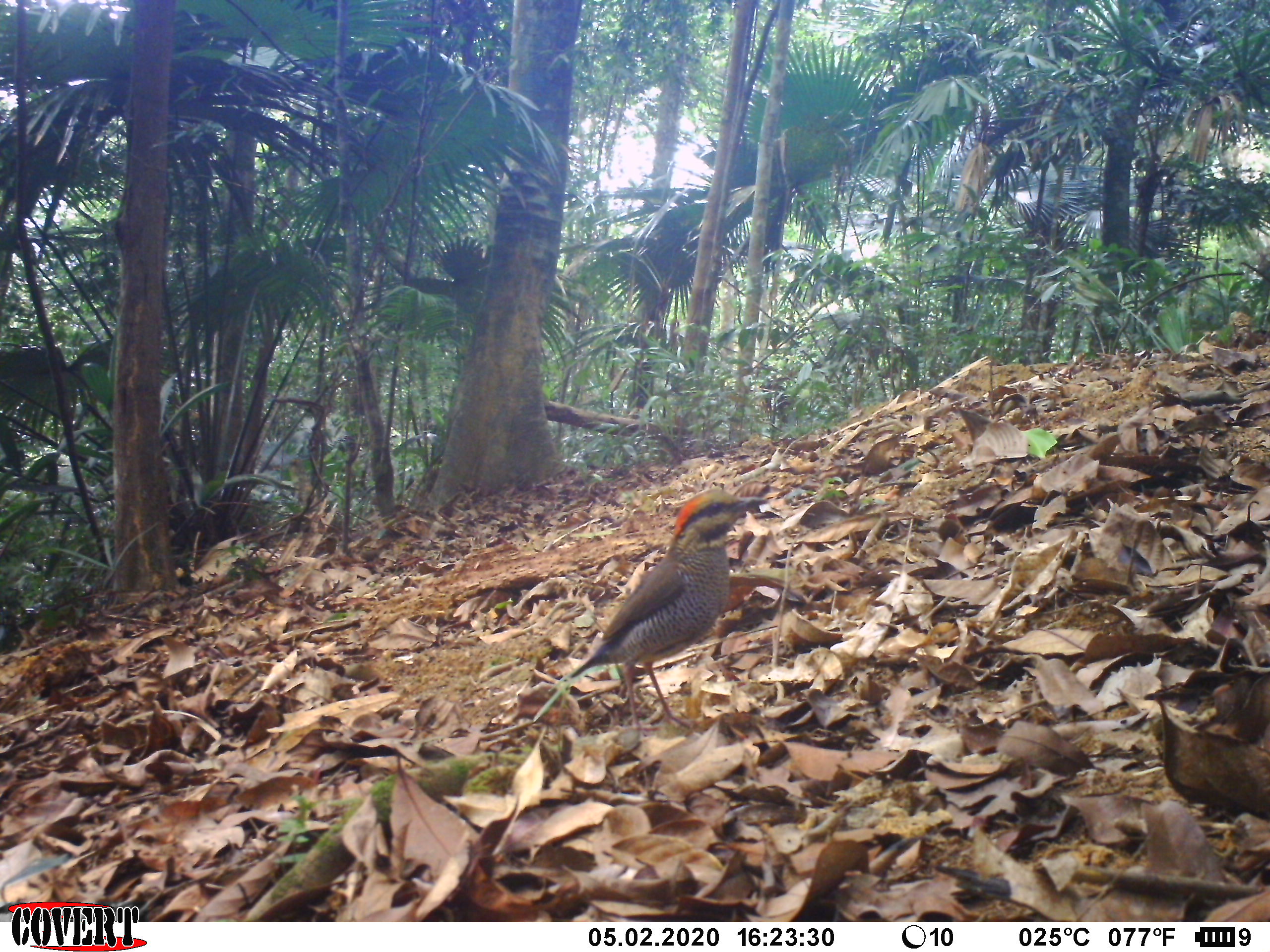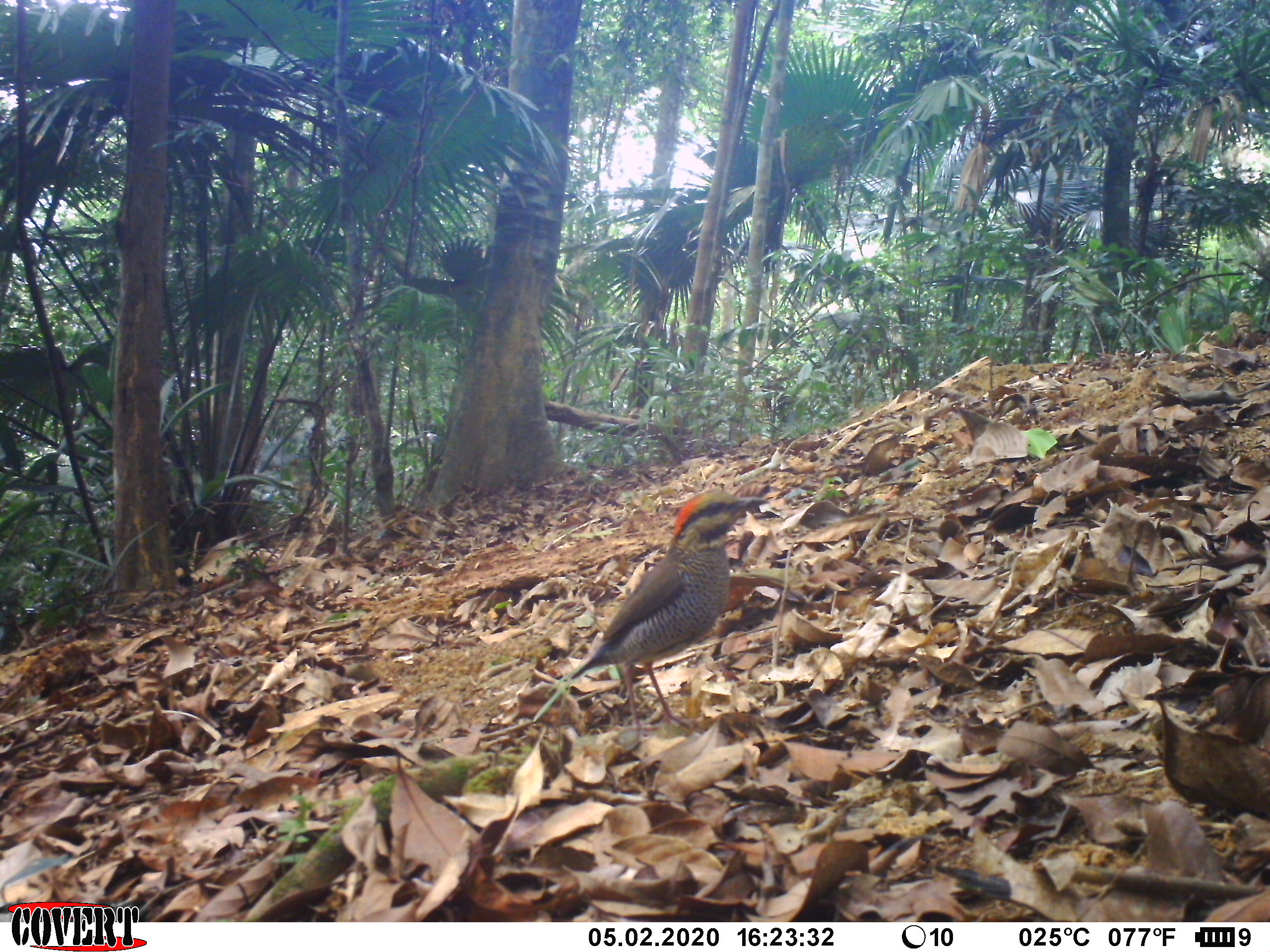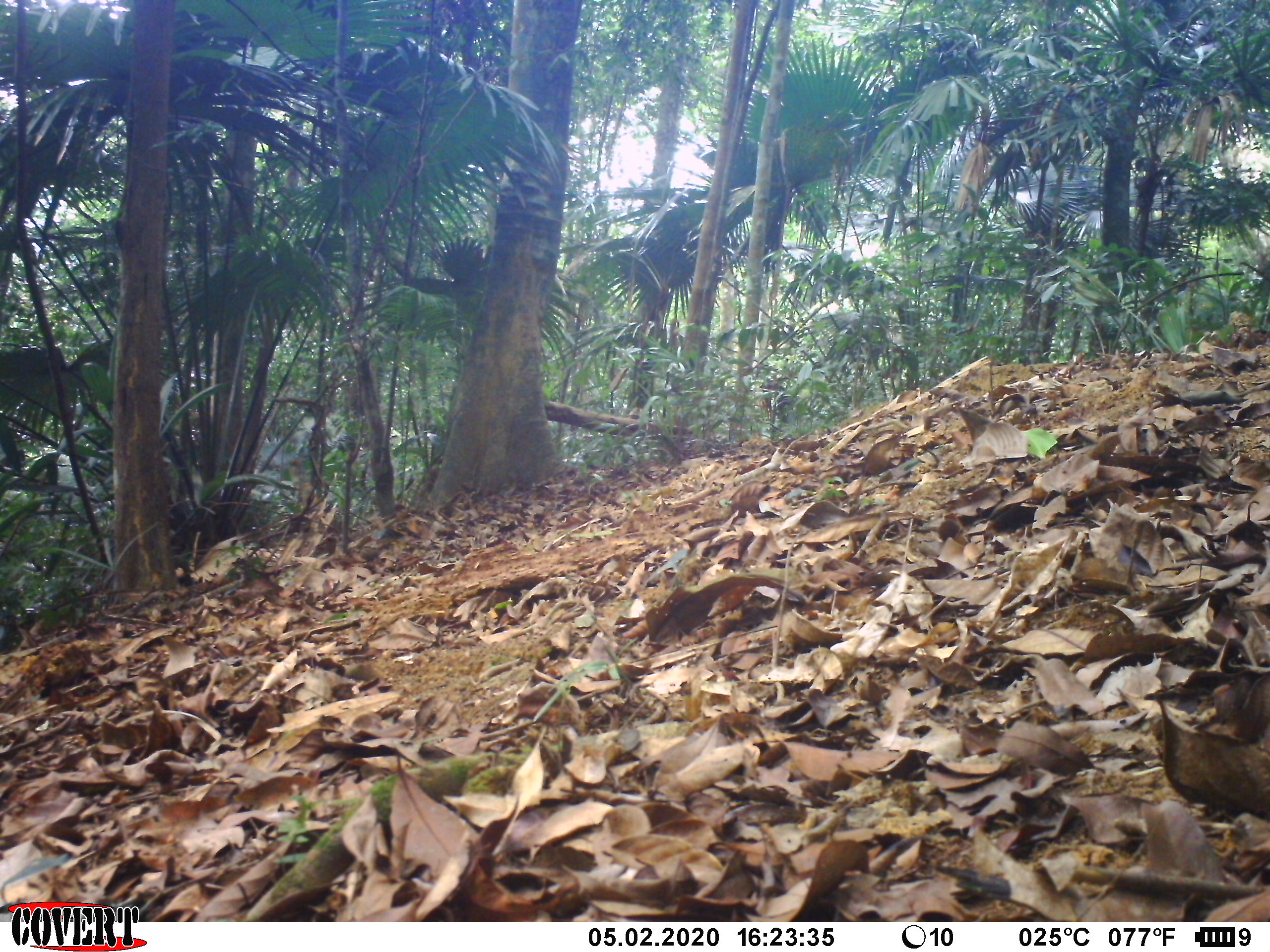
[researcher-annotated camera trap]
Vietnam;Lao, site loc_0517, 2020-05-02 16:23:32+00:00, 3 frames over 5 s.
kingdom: Animalia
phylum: Chordata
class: Aves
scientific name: Aves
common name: bird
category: unidentified bird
Unidentified bird (bird) (Aves). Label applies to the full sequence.